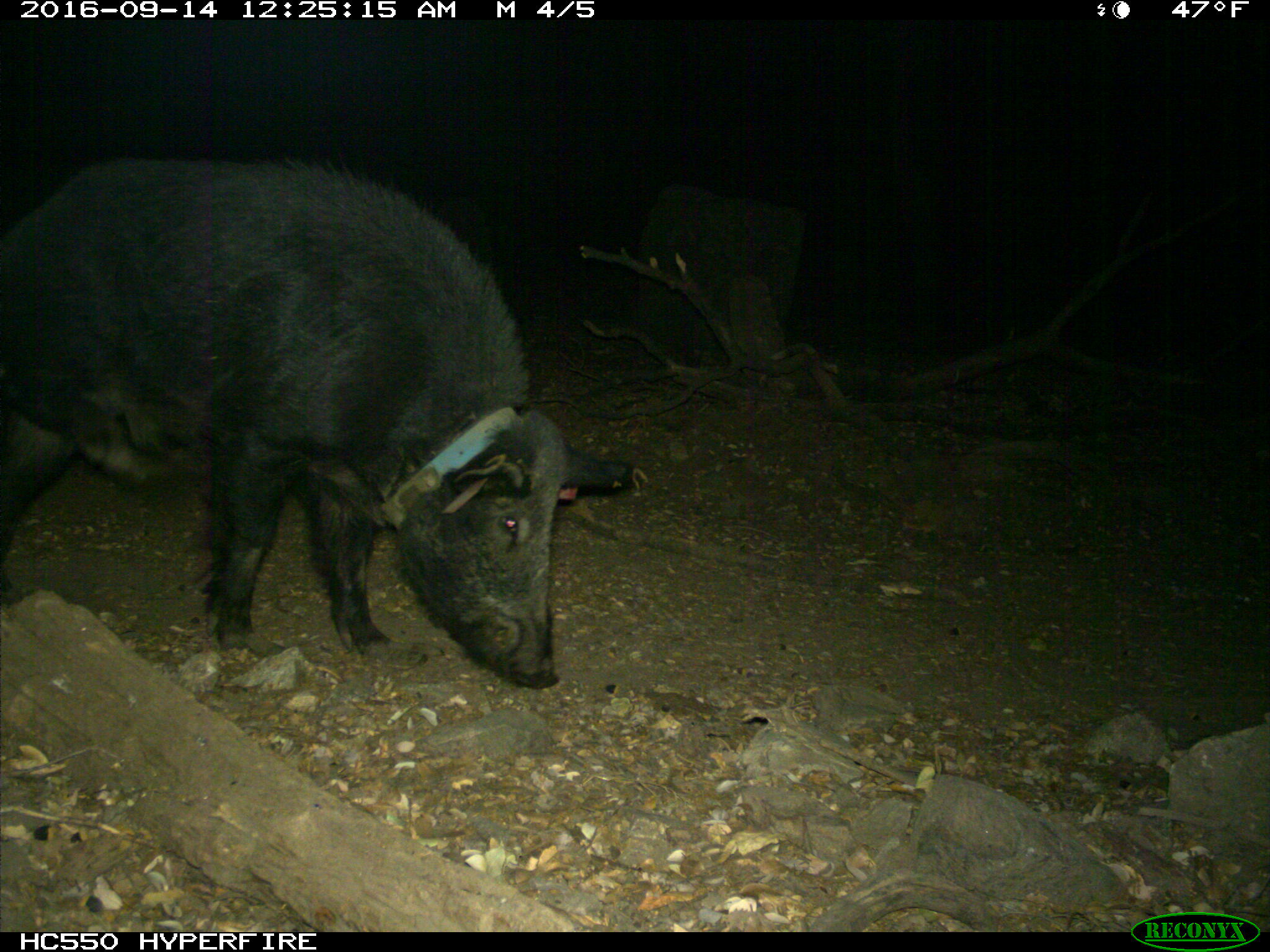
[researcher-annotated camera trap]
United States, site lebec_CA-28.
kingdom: Animalia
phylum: Chordata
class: Mammalia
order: Artiodactyla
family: Suidae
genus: Sus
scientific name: Sus scrofa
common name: wild boar